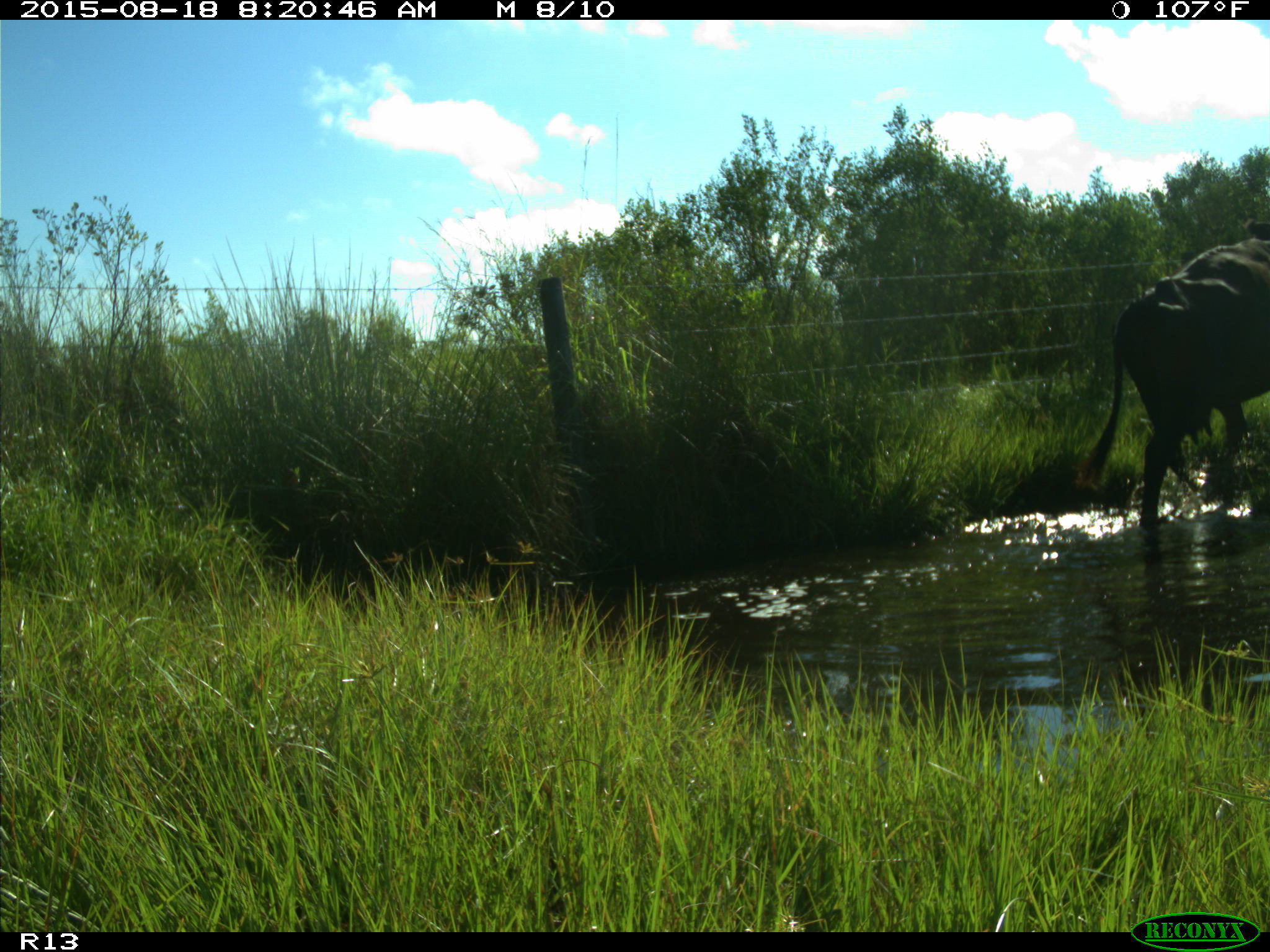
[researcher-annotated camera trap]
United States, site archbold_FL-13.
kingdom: Animalia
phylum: Chordata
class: Mammalia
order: Artiodactyla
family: Bovidae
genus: Bos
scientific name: Bos taurus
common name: domestic cow